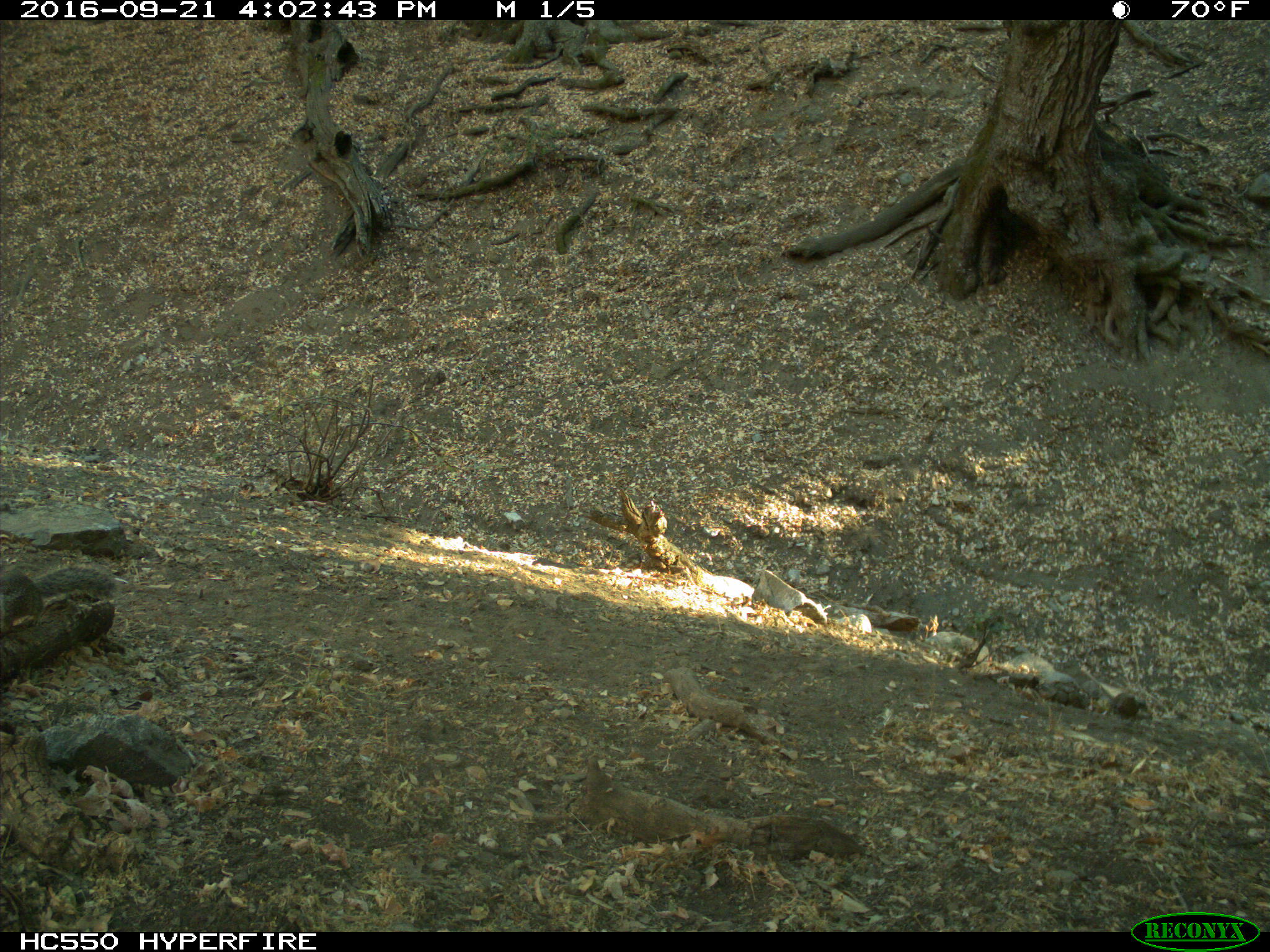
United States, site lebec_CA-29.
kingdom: Animalia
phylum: Chordata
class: Mammalia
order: Rodentia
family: Sciuridae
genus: Otospermophilus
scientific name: Otospermophilus beecheyi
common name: california ground squirrel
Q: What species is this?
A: Otospermophilus beecheyi (california ground squirrel).